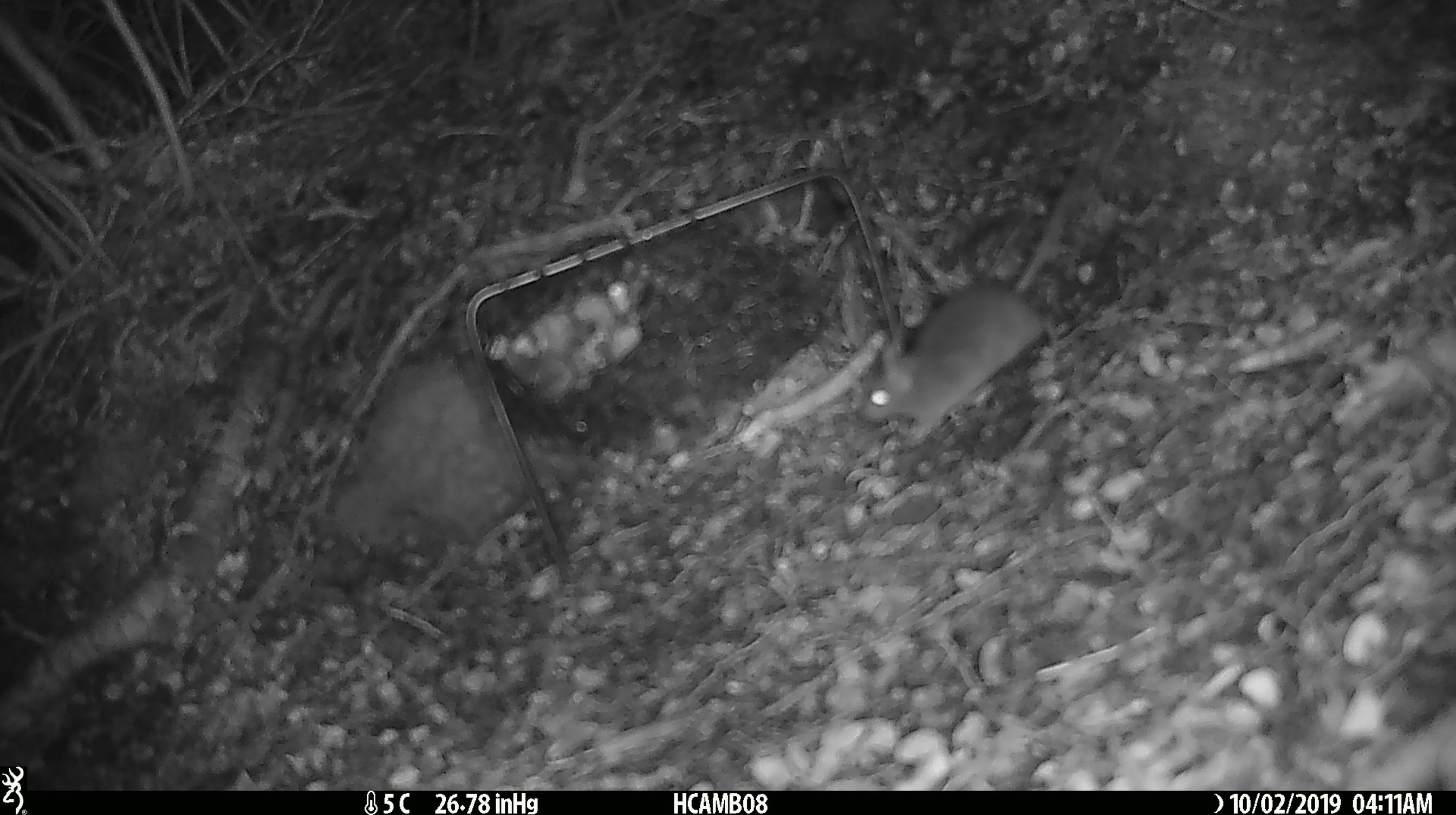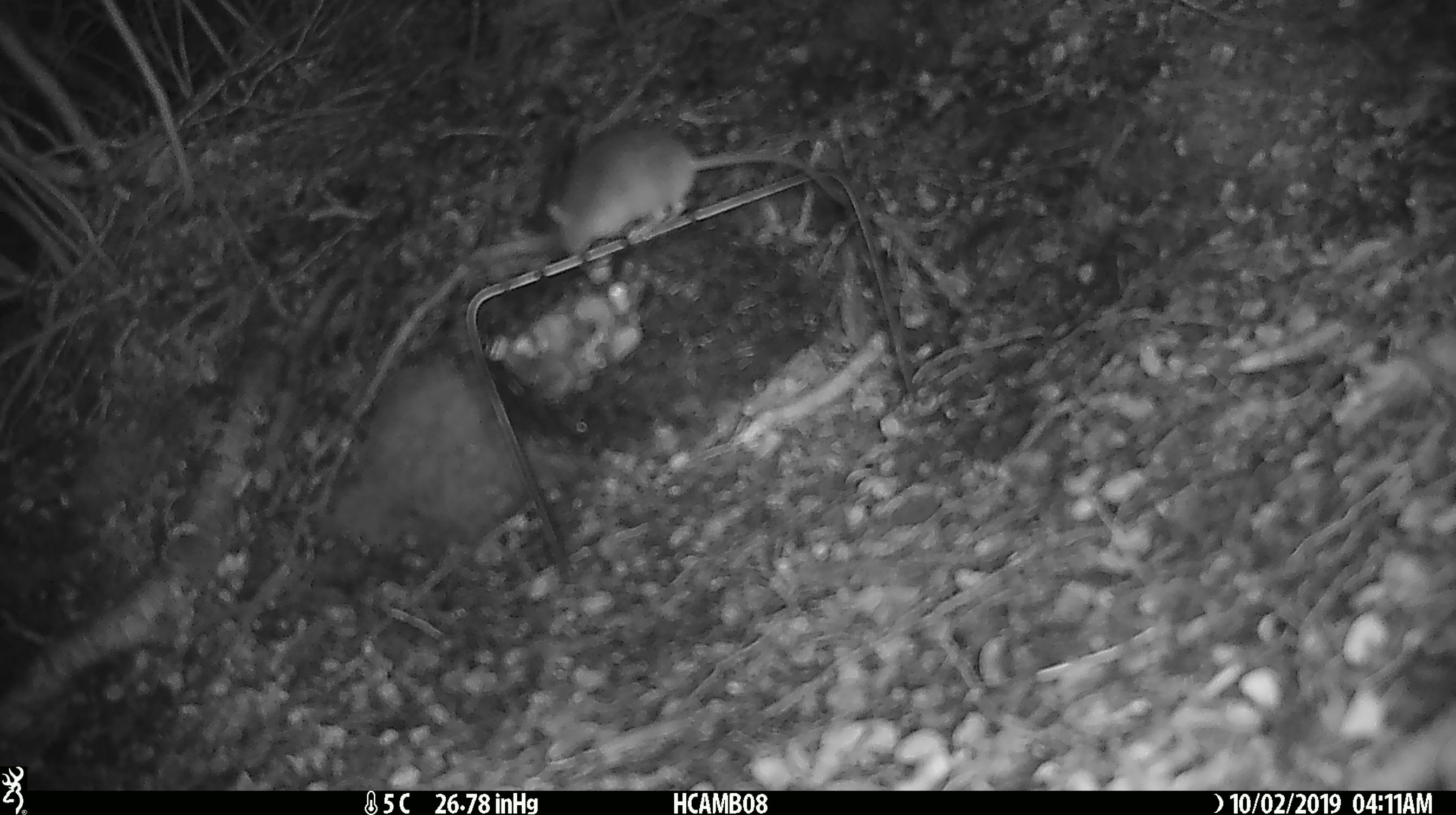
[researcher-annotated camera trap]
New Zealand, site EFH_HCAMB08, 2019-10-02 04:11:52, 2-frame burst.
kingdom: Animalia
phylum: Chordata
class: Mammalia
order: Rodentia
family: Muridae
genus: Mus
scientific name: Mus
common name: mouse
Mouse (Mus).